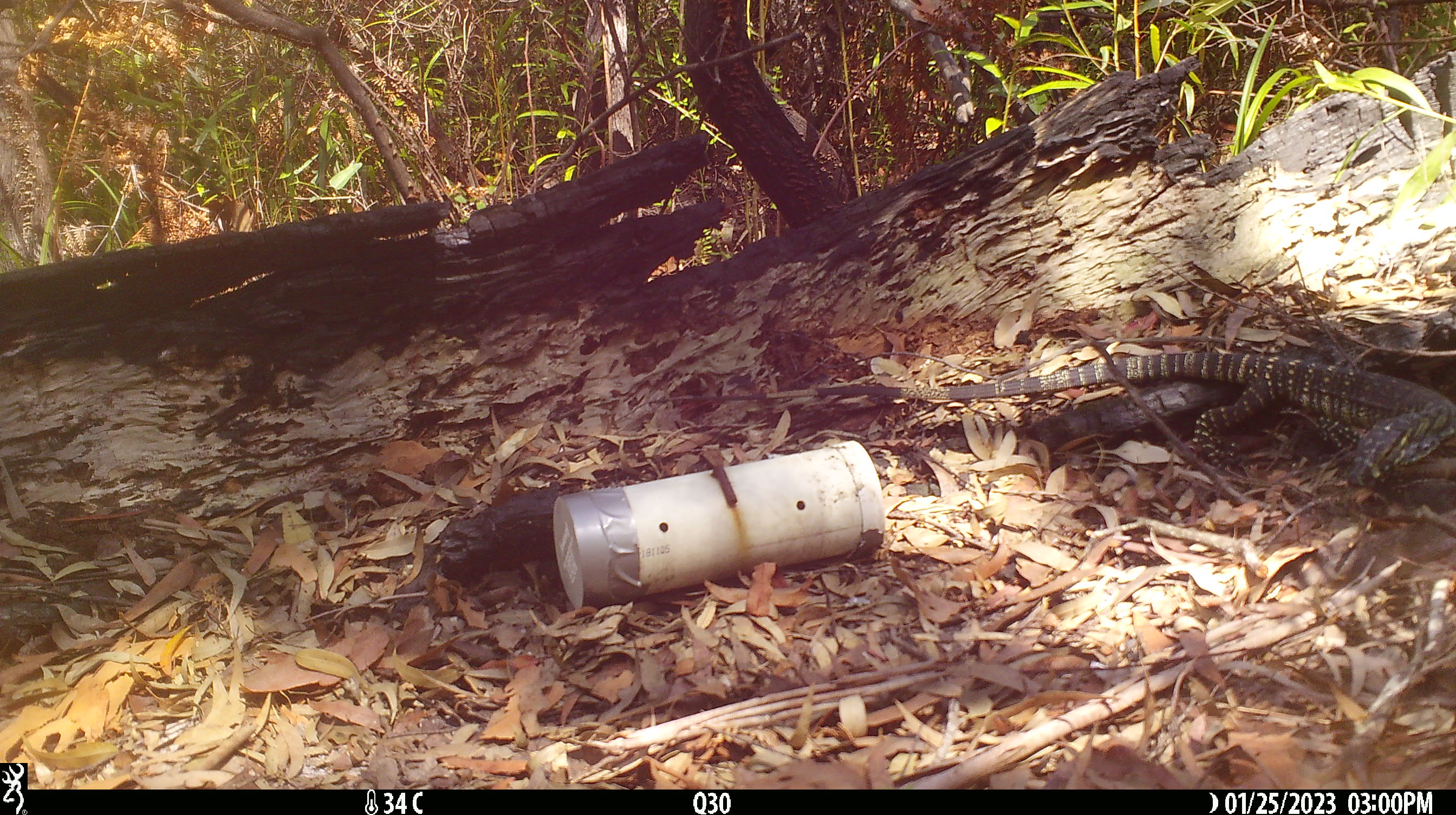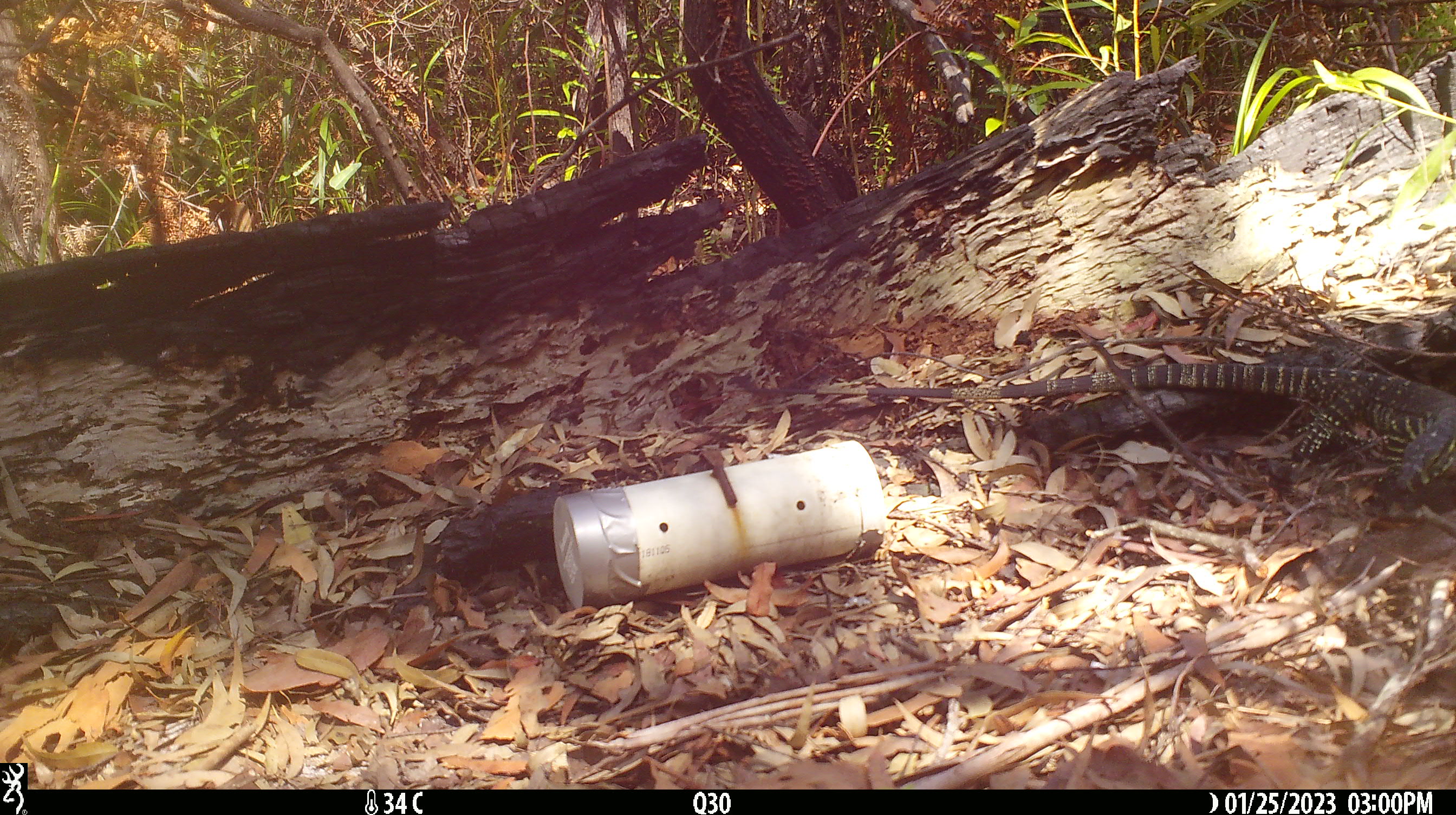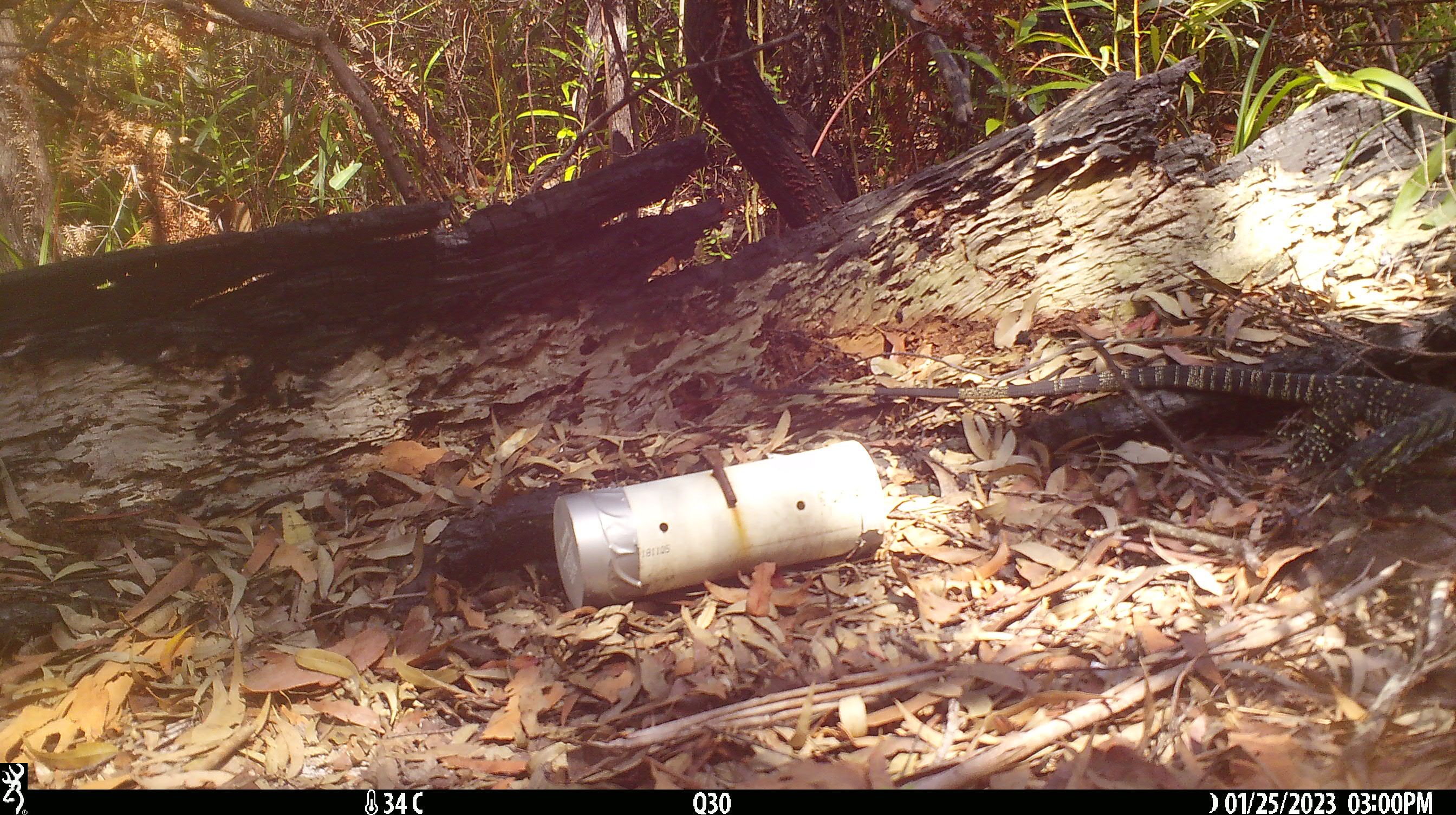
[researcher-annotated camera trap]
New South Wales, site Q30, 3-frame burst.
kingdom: Animalia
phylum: Chordata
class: Reptilia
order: Squamata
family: Varanidae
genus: Varanus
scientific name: Varanus varius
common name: lace monitor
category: goanna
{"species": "goanna (lace monitor) (Varanus varius)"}